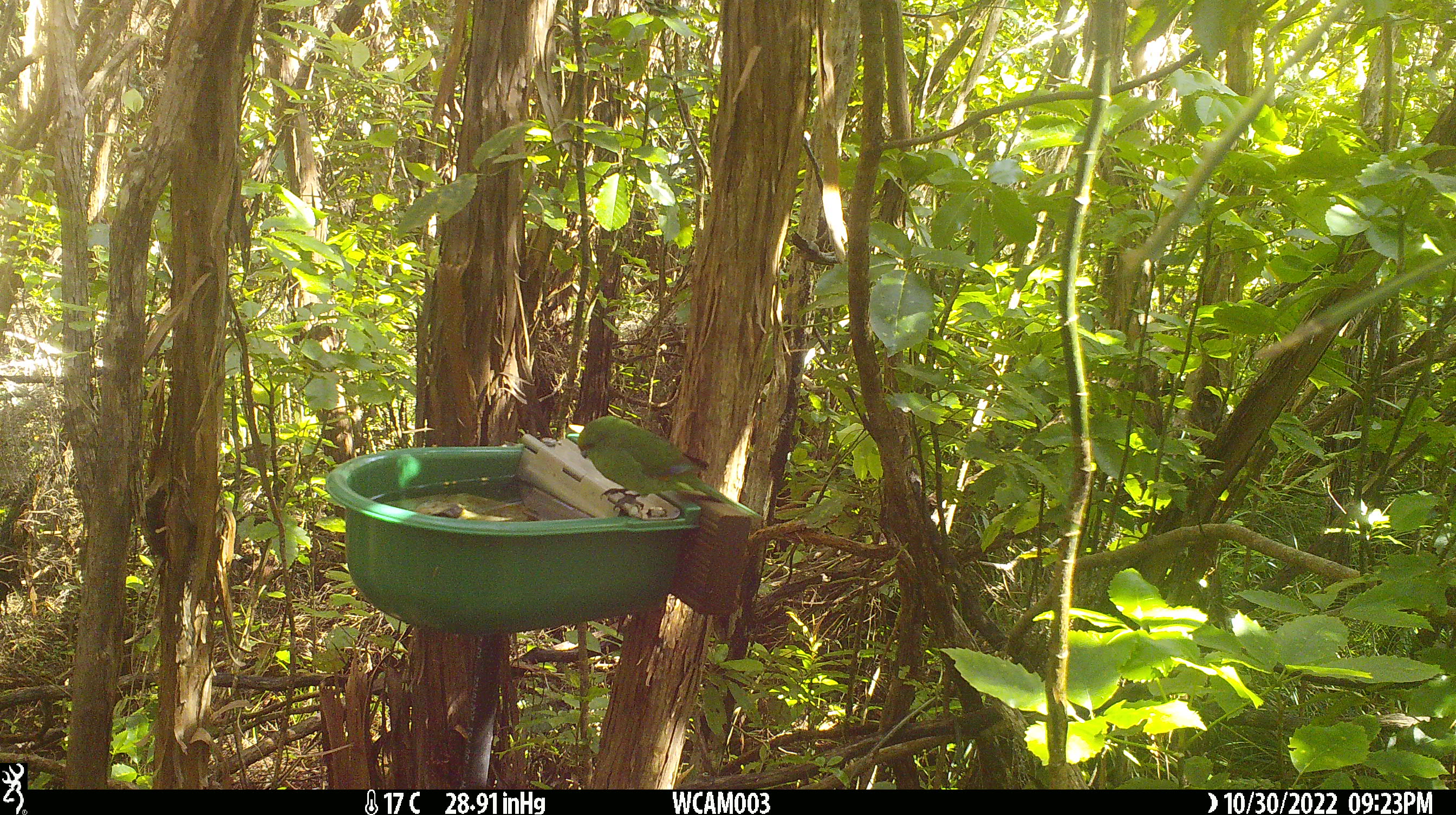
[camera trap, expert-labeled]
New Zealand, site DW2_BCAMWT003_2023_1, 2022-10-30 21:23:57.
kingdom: Animalia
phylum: Chordata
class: Aves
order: Psittaciformes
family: Psittaculidae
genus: Cyanoramphus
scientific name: Cyanoramphus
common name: parakeet